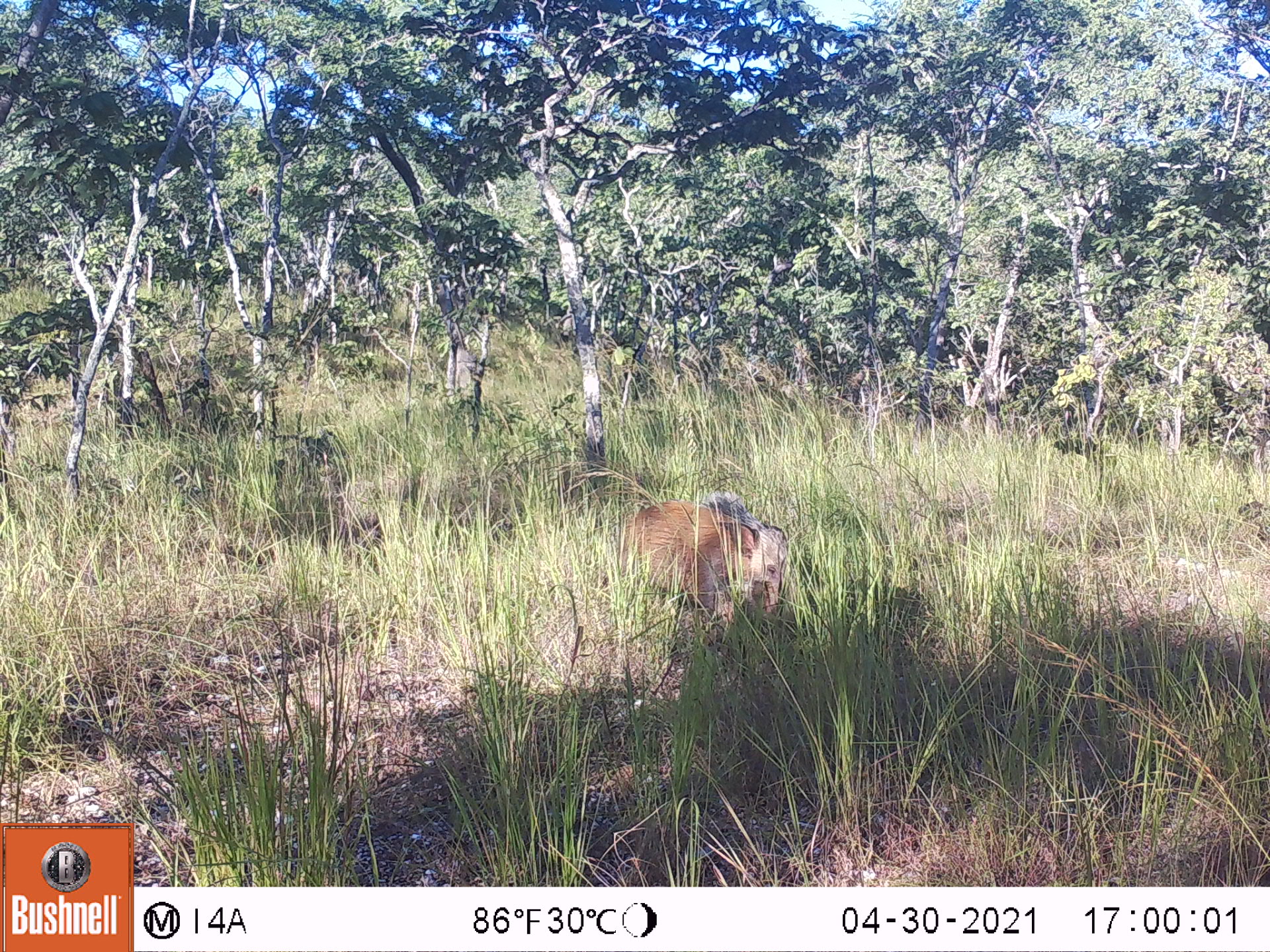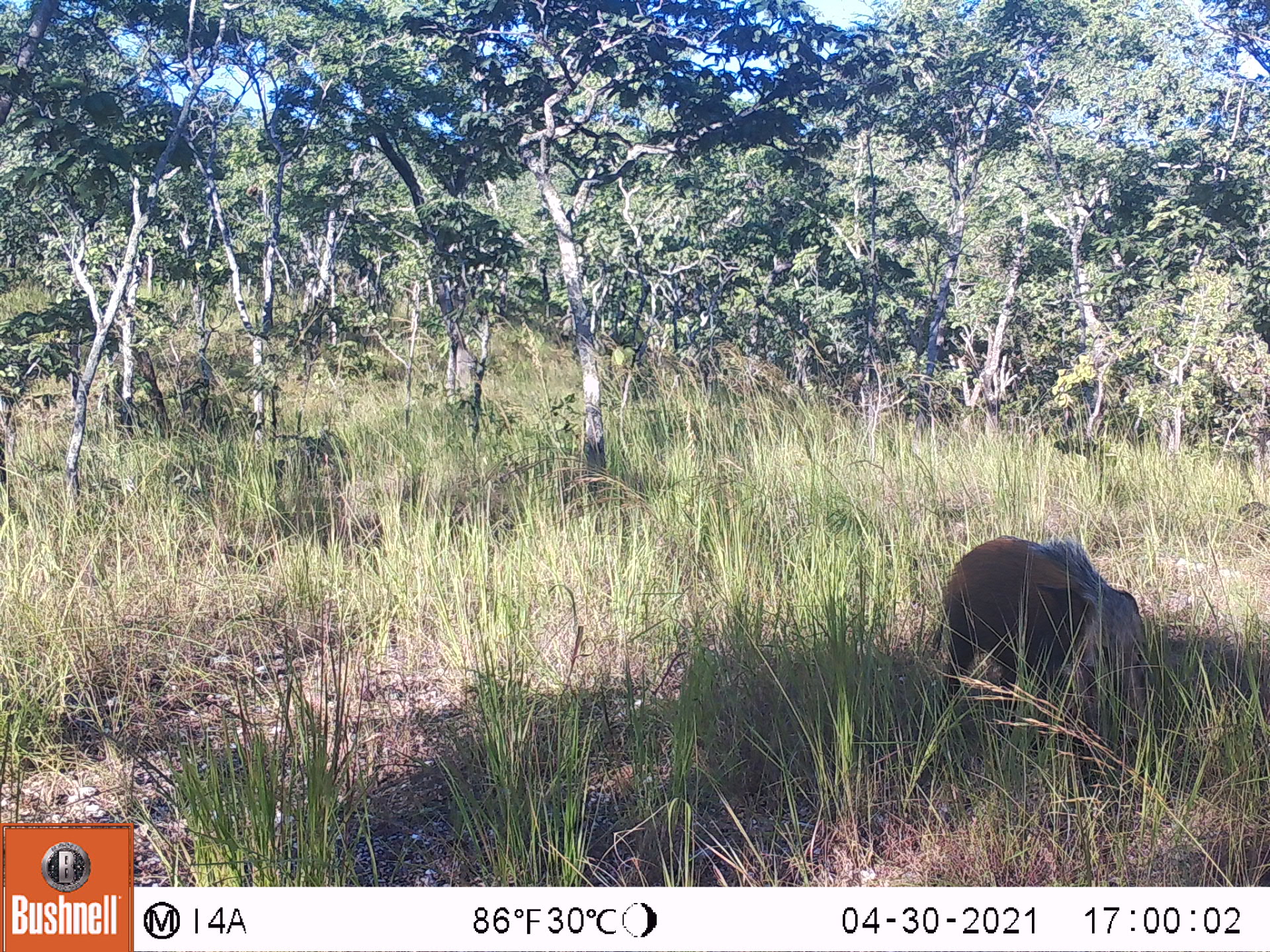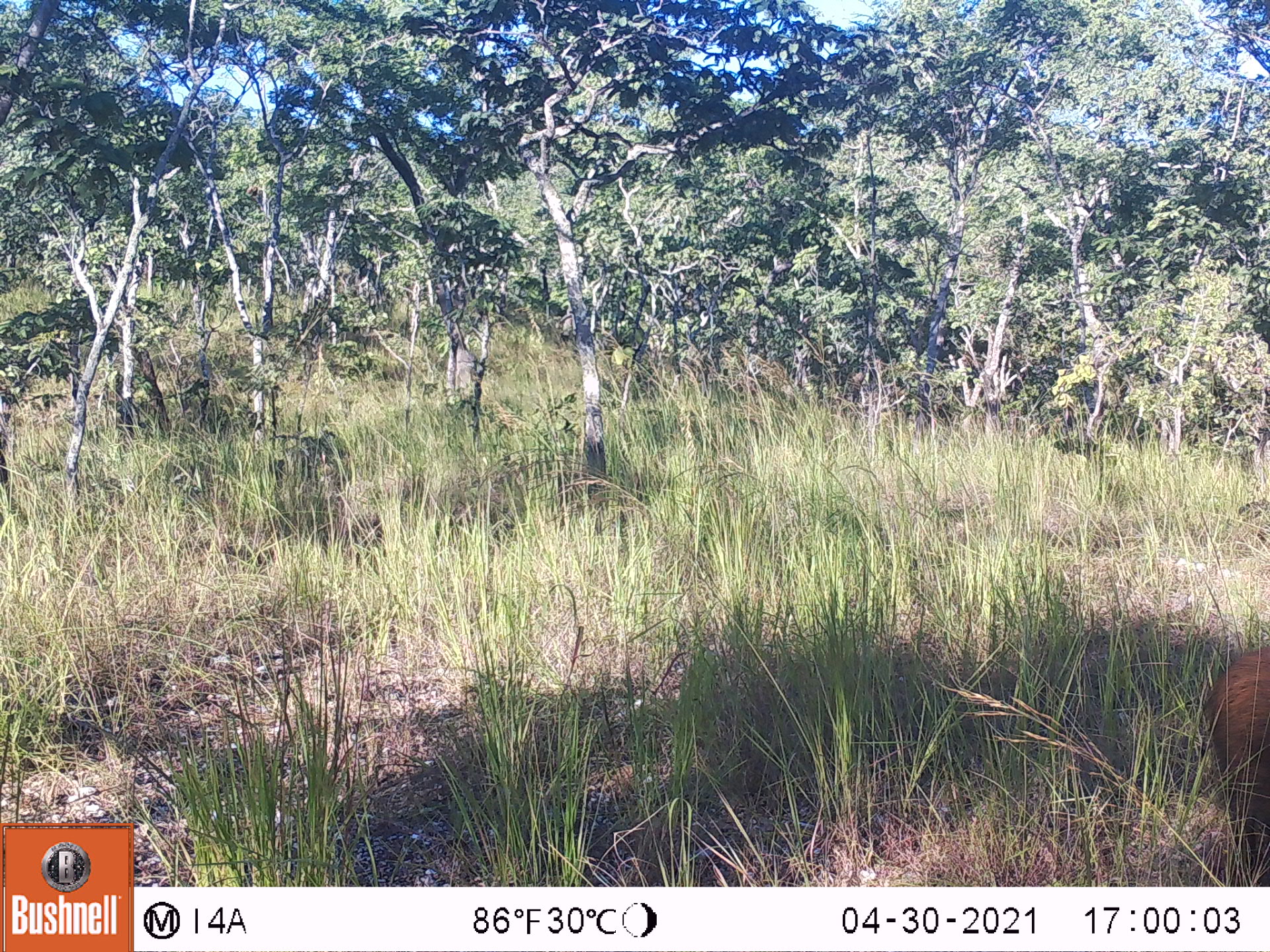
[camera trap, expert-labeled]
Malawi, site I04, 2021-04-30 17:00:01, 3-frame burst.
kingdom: Animalia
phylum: Chordata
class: Mammalia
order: Artiodactyla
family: Suidae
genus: Potamochoerus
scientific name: Potamochoerus larvatus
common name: bushpig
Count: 1.